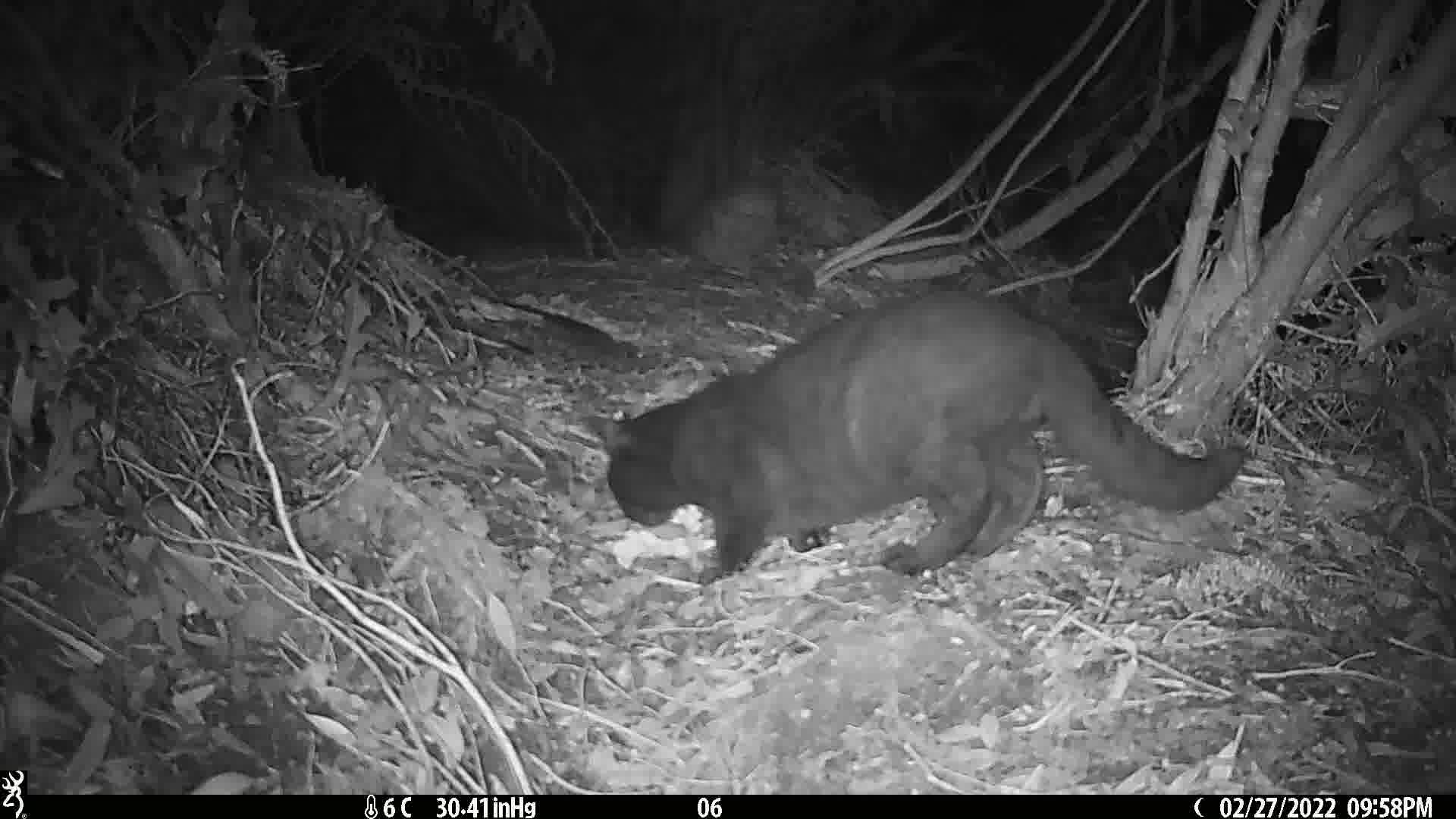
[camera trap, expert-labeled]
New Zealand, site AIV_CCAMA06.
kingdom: Animalia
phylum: Chordata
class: Mammalia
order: Carnivora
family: Felidae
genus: Felis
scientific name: Felis catus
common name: domestic cat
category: cat